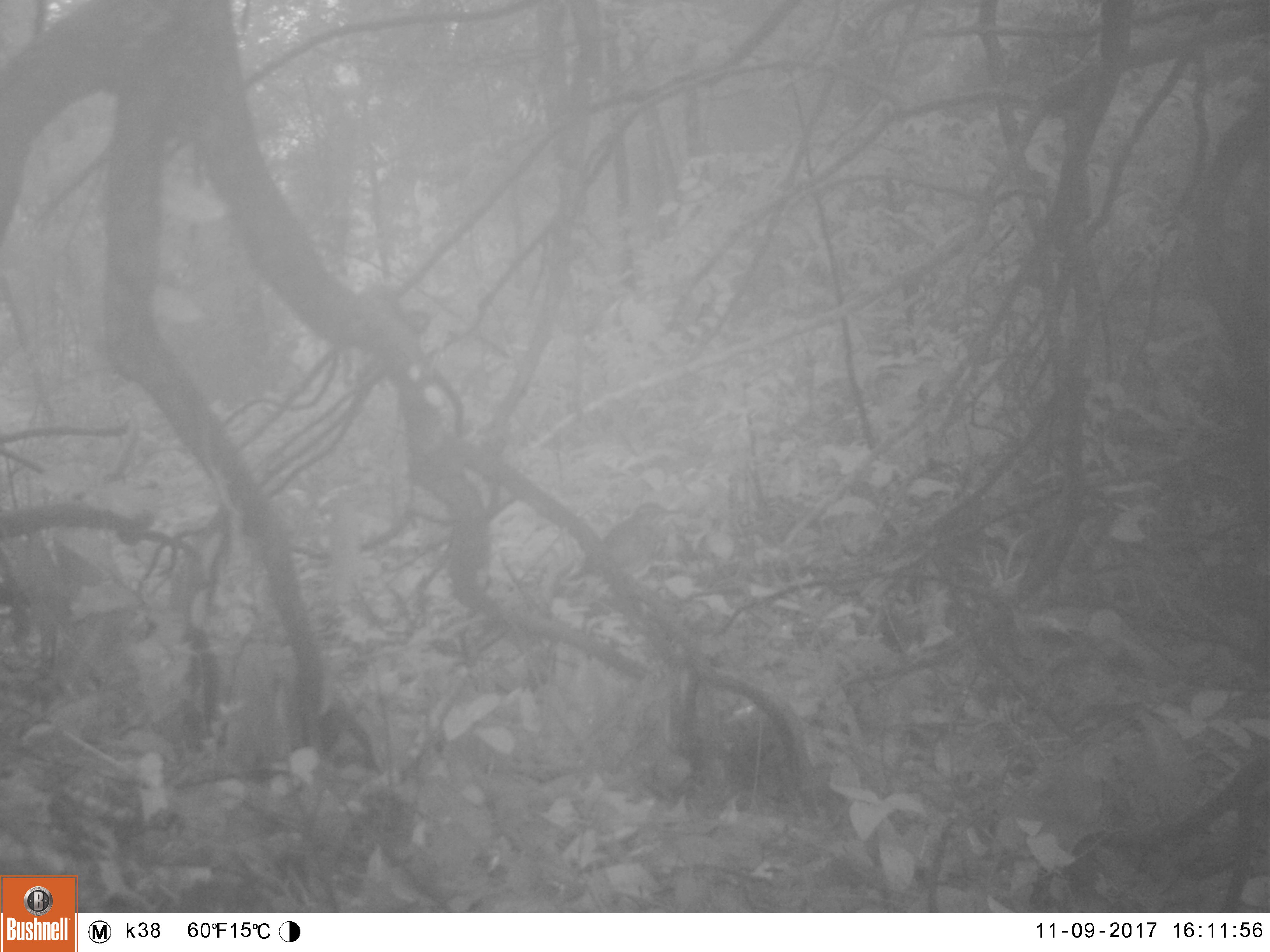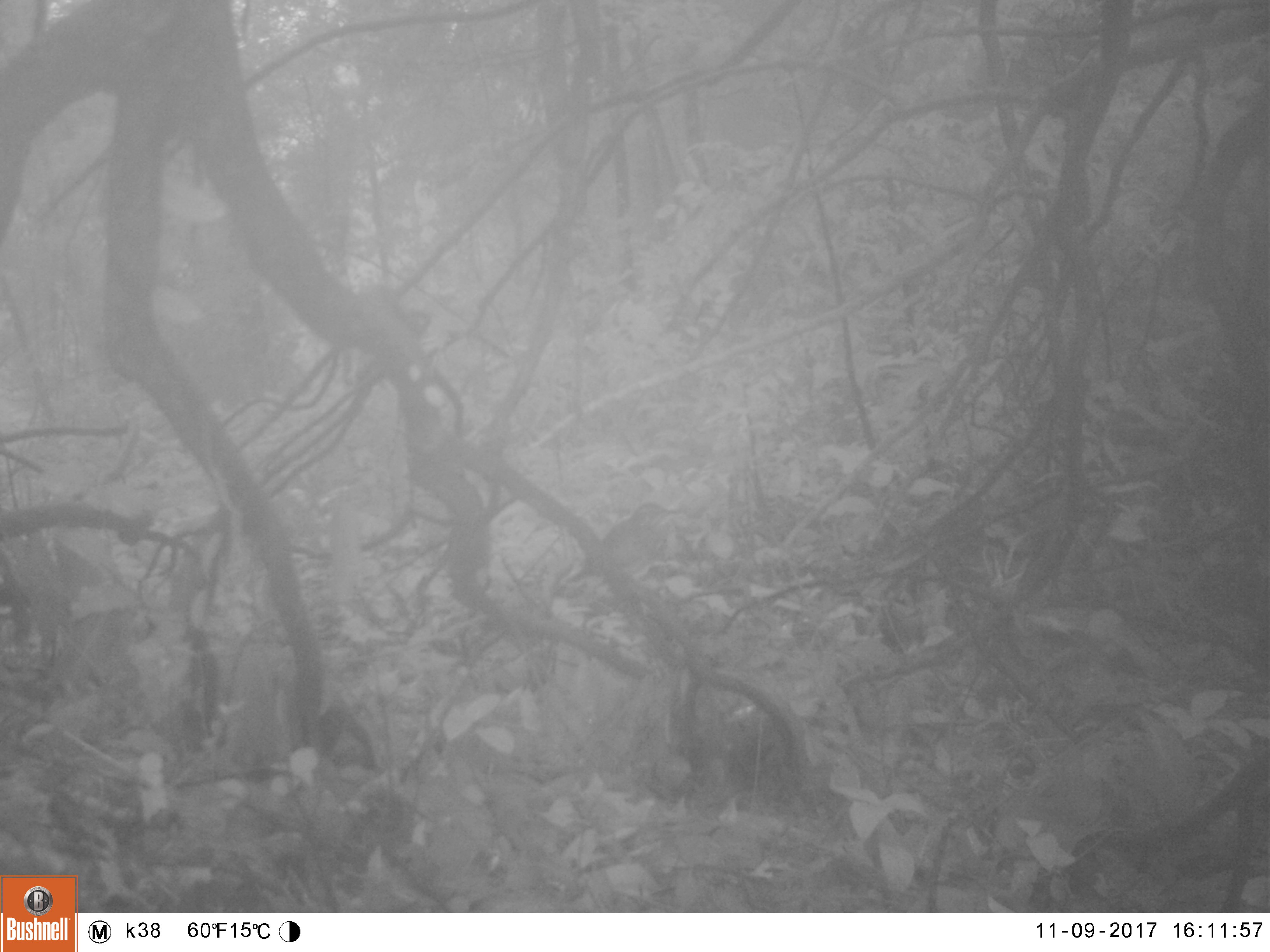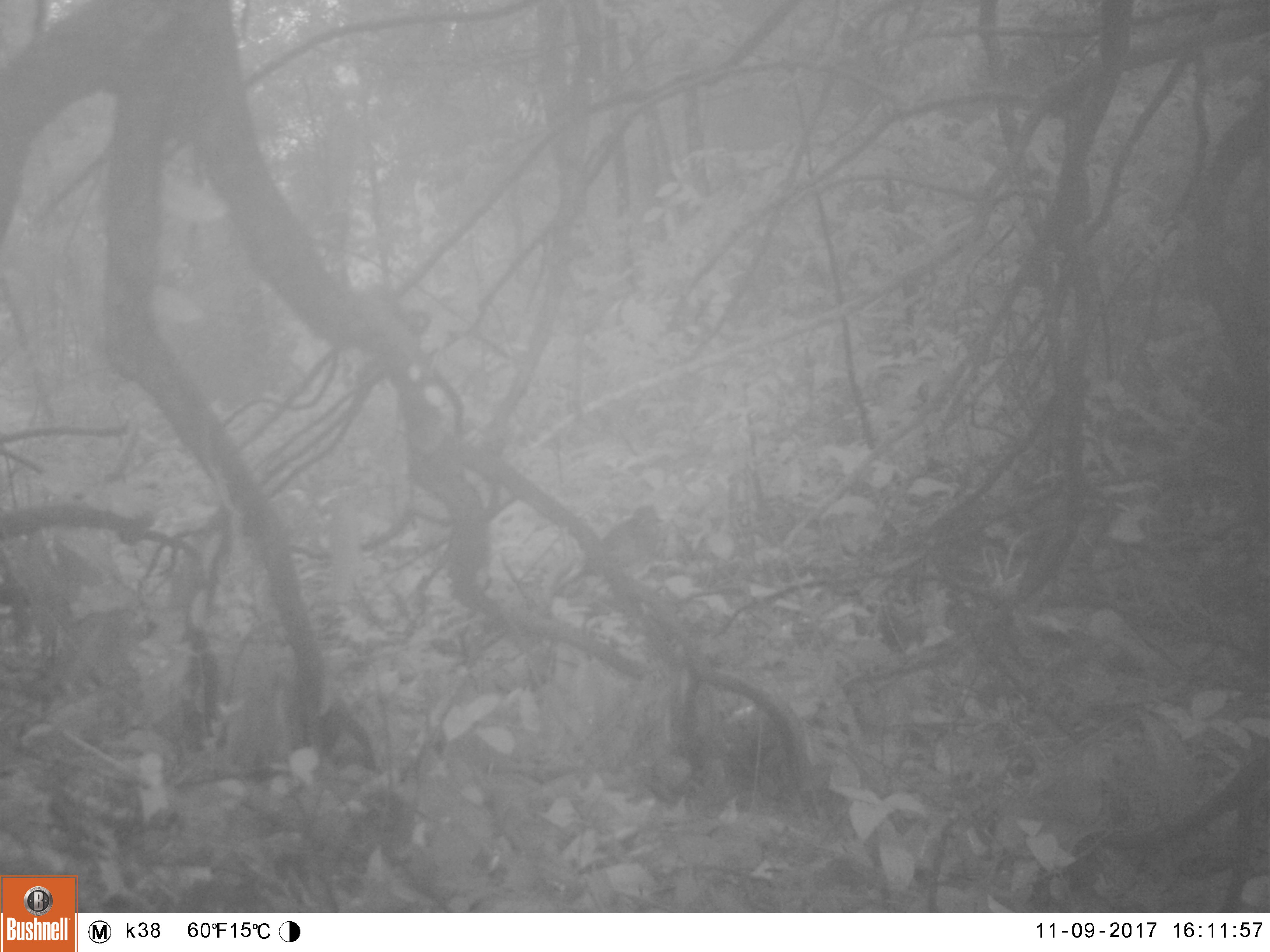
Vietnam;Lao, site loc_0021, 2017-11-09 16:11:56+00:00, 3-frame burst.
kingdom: Animalia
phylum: Chordata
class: Aves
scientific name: Aves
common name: bird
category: unidentified bird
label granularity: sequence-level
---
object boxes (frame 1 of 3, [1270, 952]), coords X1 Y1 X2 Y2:
unidentified bird: 566 500 680 583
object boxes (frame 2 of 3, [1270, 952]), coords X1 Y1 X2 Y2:
unidentified bird: 565 499 679 584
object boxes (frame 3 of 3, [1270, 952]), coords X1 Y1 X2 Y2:
unidentified bird: 567 503 667 587